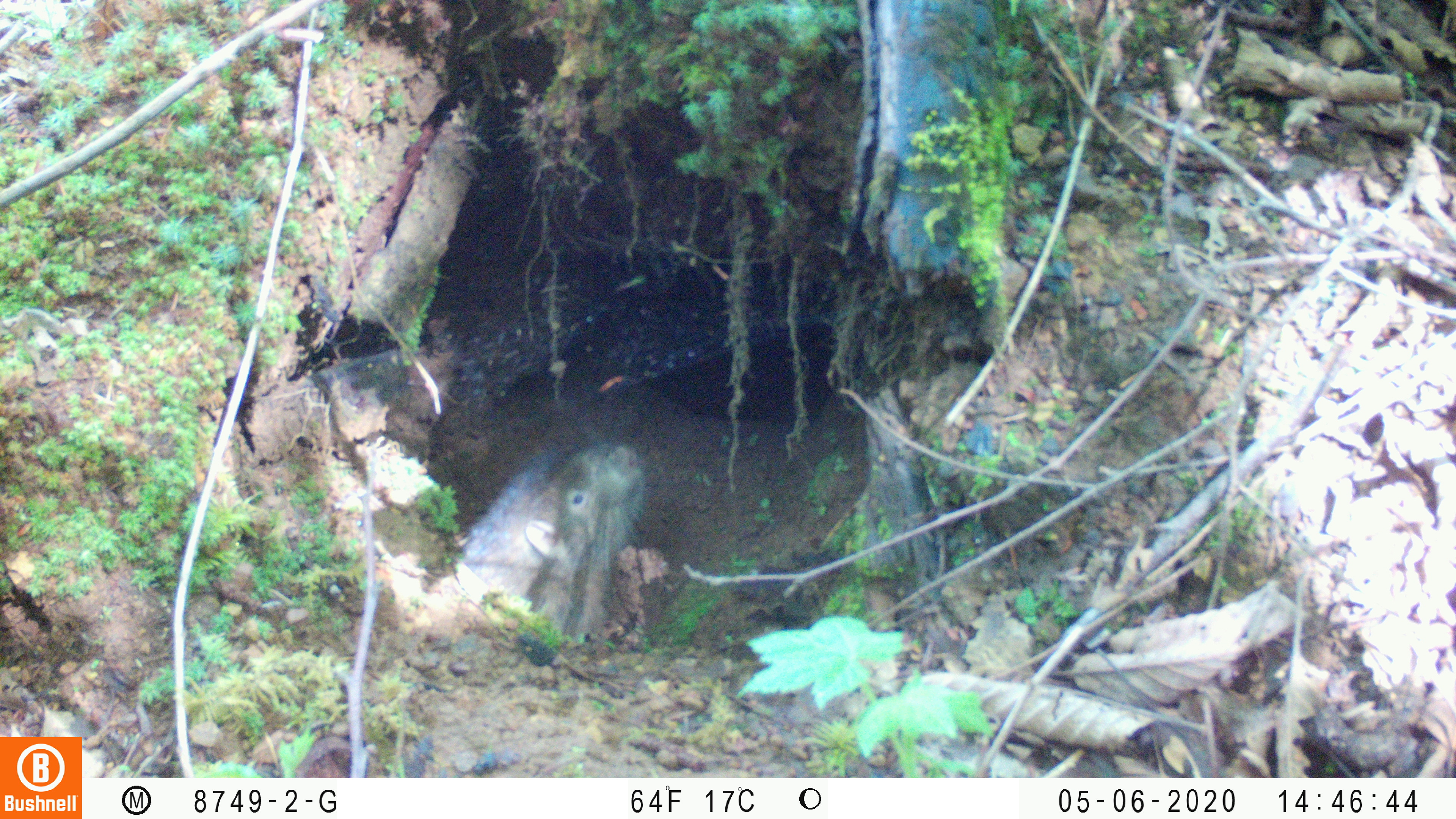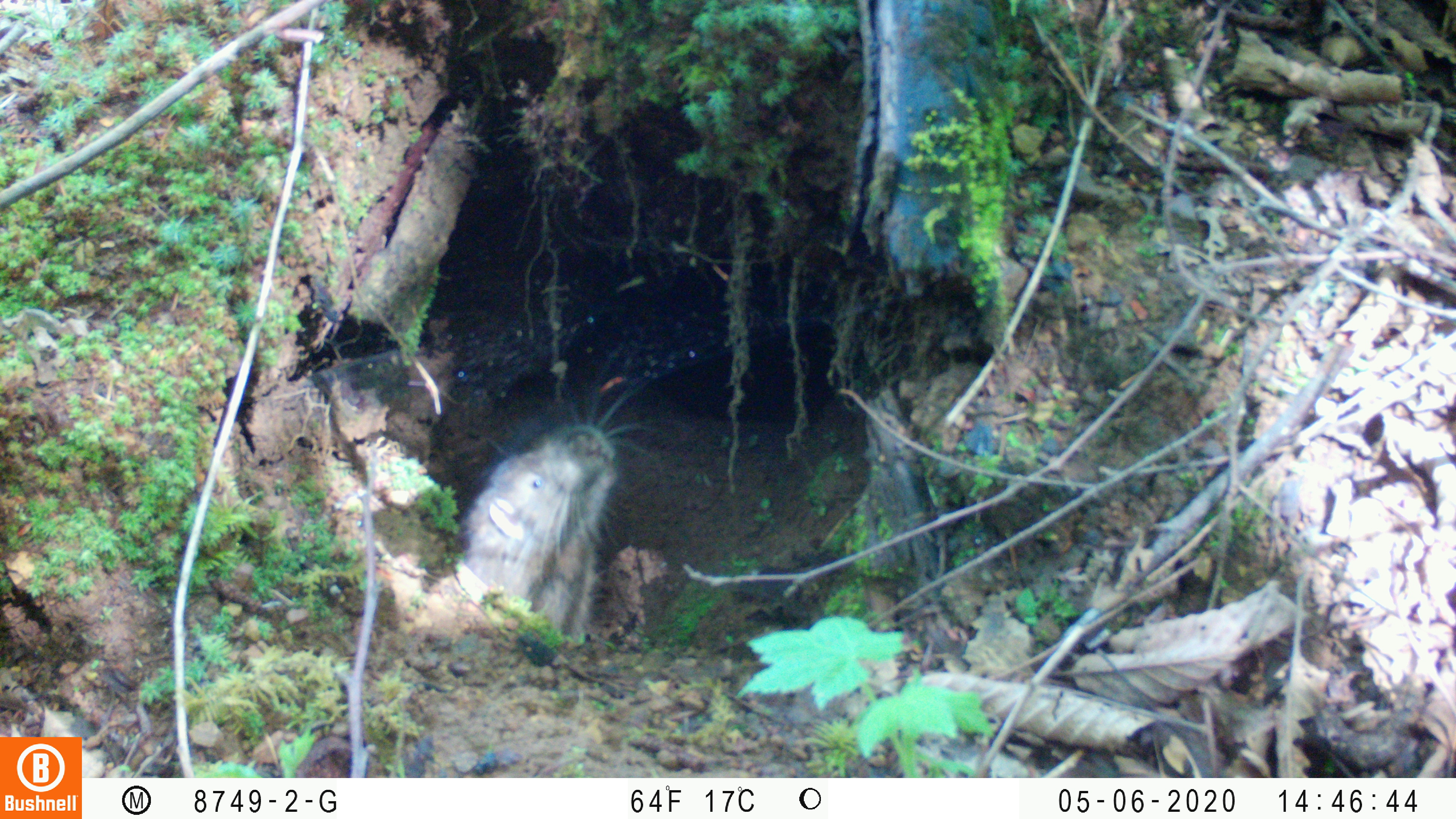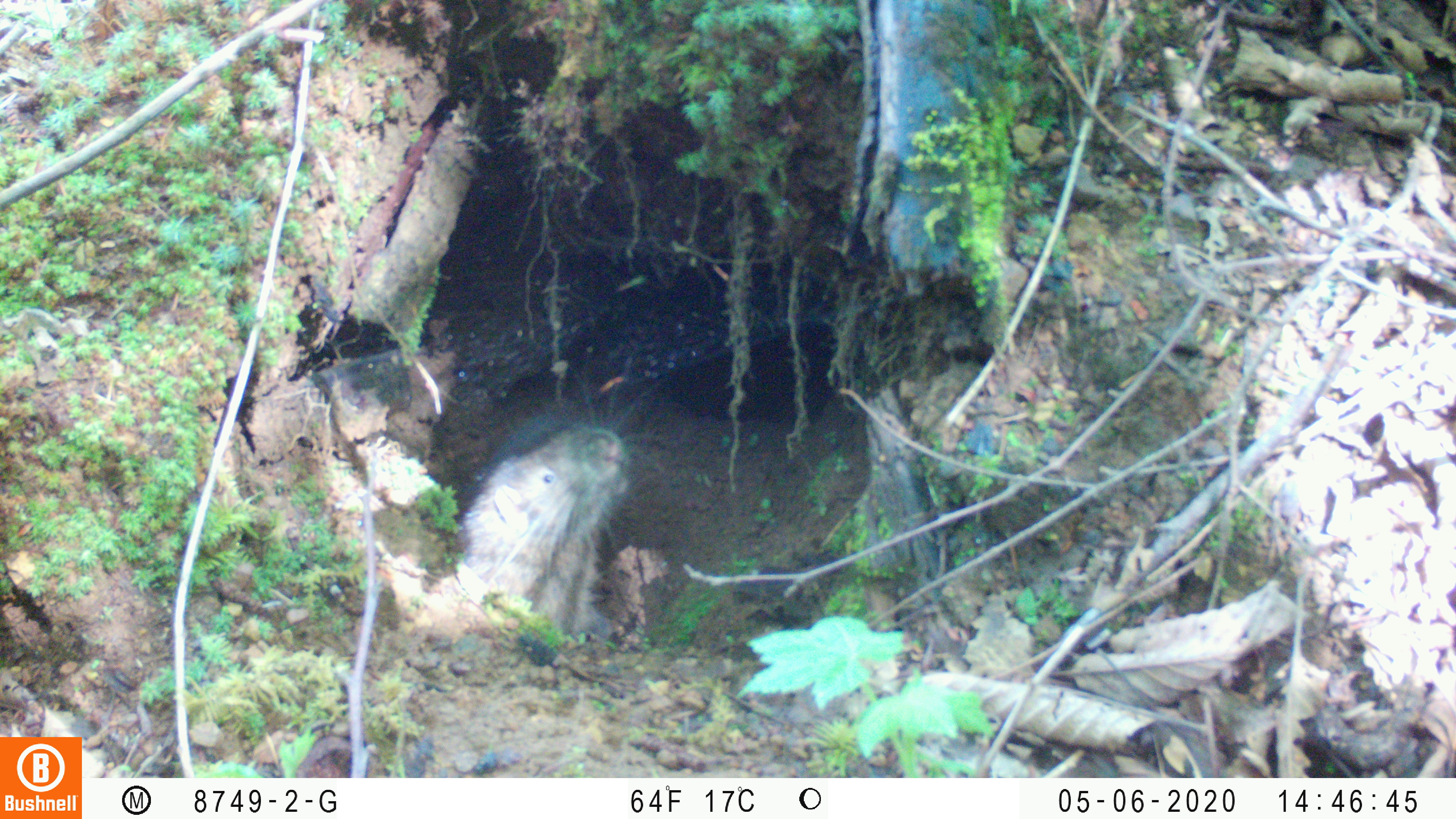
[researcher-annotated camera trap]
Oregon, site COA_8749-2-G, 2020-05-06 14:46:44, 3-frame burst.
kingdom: Animalia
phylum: Chordata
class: Mammalia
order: Rodentia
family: Aplodontiidae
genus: Aplodontia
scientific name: Aplodontia rufa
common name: mountain beaver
Mountain beaver (Aplodontia rufa).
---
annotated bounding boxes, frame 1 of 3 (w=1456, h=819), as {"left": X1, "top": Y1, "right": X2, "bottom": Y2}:
mountain beaver: {"left": 454, "top": 429, "right": 656, "bottom": 630}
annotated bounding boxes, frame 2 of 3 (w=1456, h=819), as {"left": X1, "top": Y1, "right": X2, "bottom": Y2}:
mountain beaver: {"left": 459, "top": 342, "right": 649, "bottom": 634}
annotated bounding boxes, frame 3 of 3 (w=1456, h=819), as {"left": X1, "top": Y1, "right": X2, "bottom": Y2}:
mountain beaver: {"left": 448, "top": 363, "right": 668, "bottom": 641}